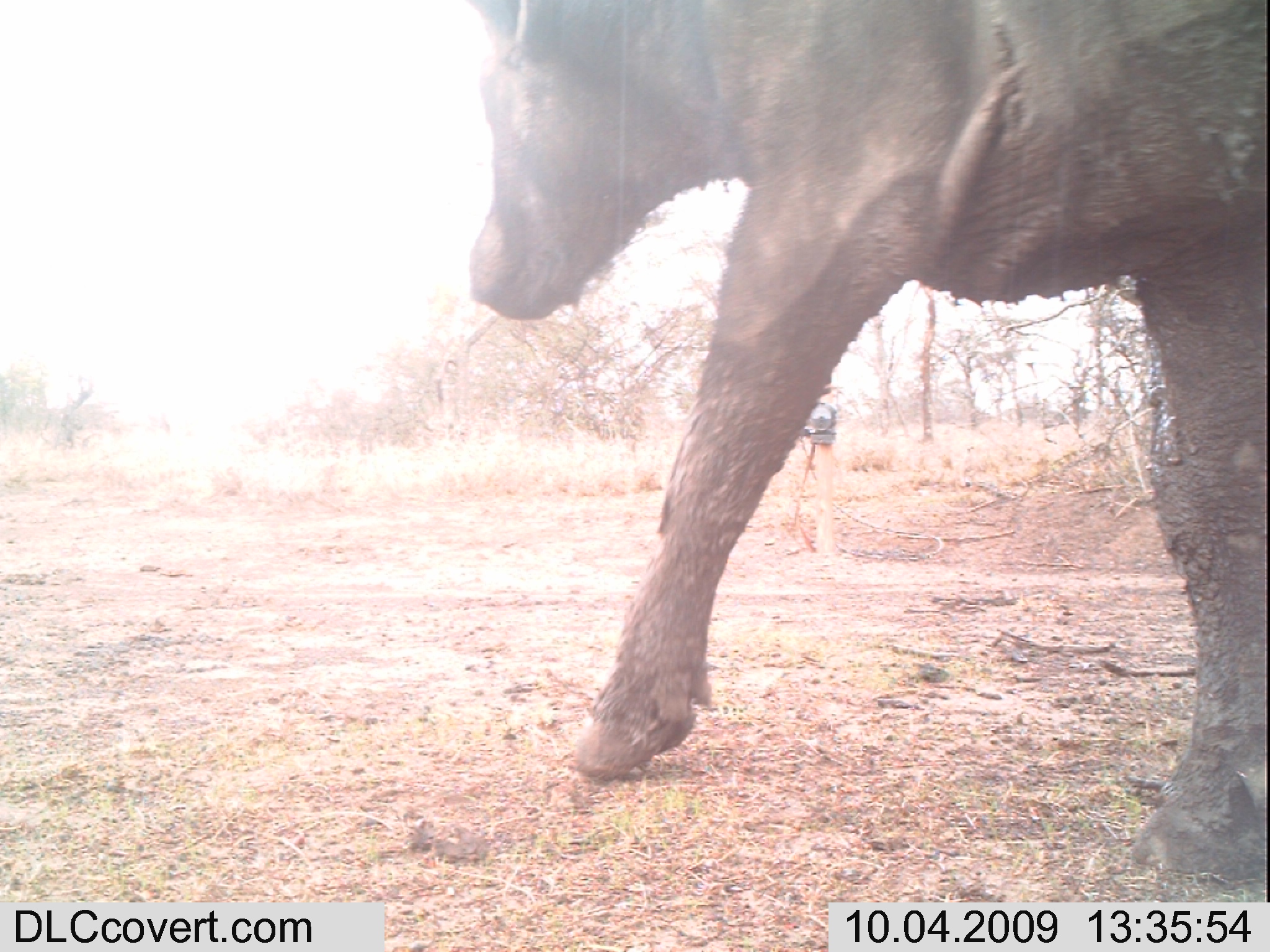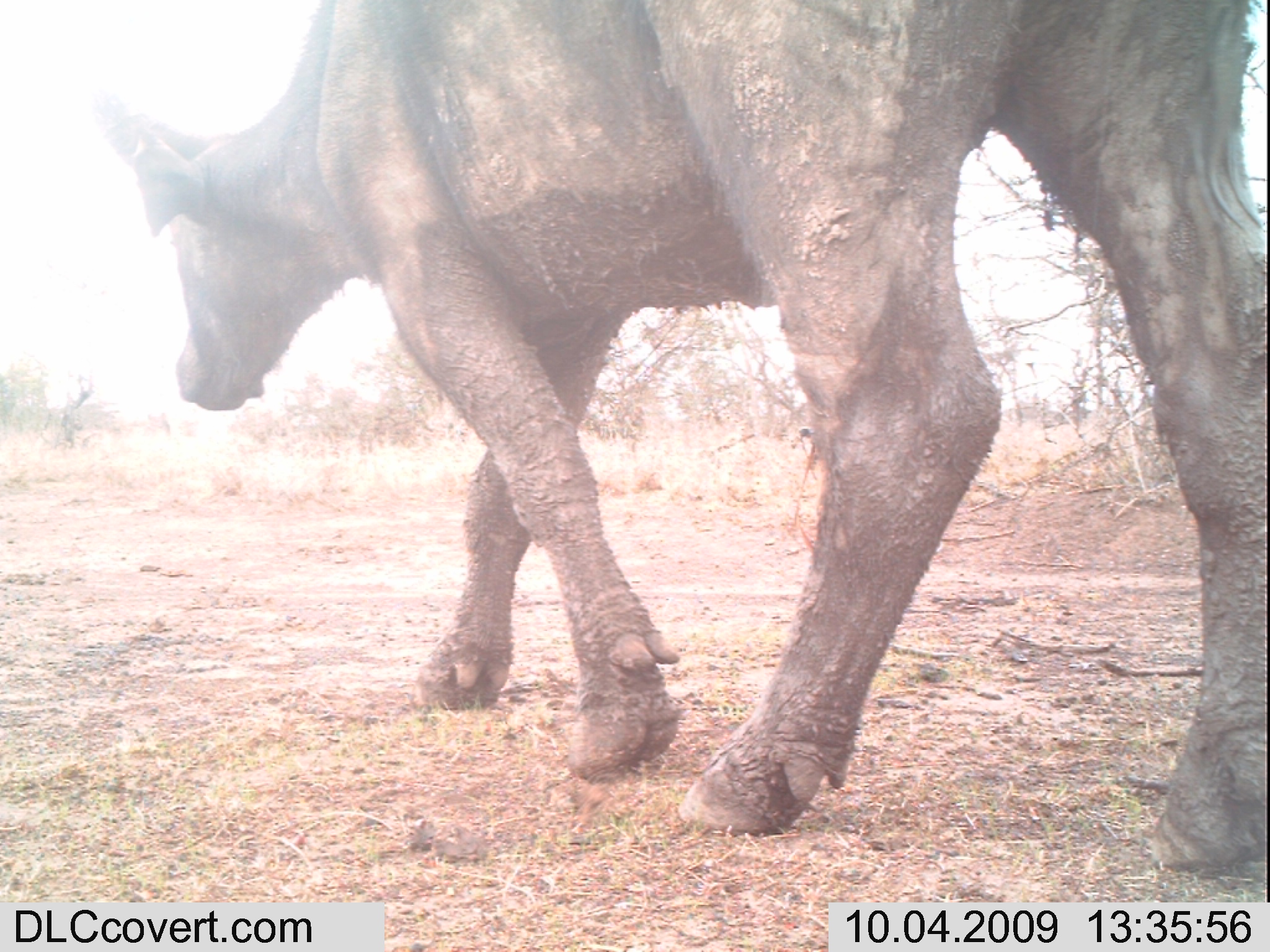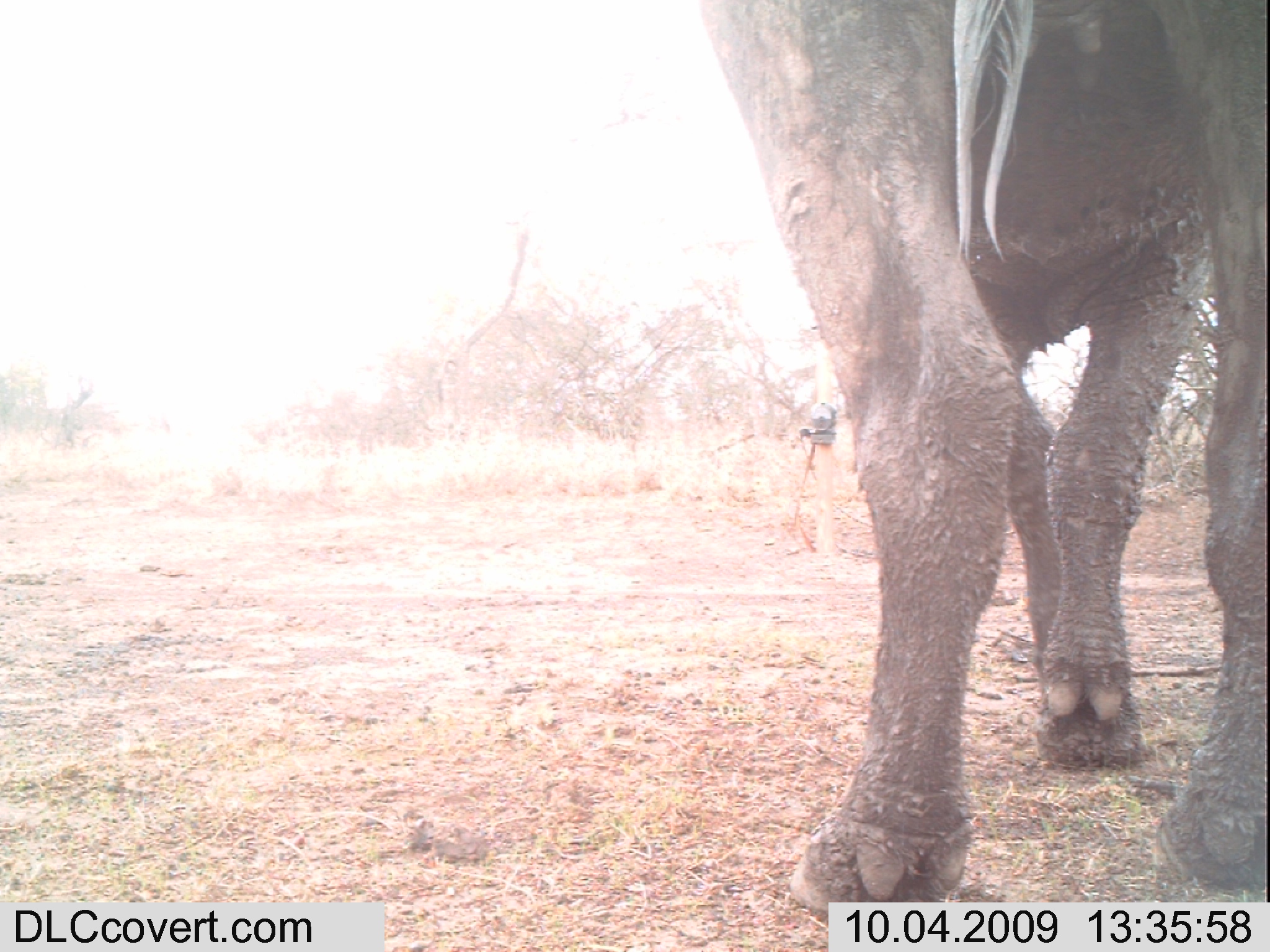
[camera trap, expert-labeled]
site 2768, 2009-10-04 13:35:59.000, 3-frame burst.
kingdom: Animalia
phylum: Chordata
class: Mammalia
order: Artiodactyla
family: Bovidae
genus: Syncerus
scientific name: Syncerus caffer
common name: african buffalo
Syncerus caffer (african buffalo), count 1.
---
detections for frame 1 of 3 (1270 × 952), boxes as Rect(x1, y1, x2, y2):
syncerus caffer: Rect(463, 0, 1270, 883)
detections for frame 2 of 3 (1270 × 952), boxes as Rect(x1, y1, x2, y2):
syncerus caffer: Rect(88, 0, 1270, 887)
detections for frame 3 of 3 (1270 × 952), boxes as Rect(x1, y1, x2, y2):
syncerus caffer: Rect(692, 0, 1268, 911)